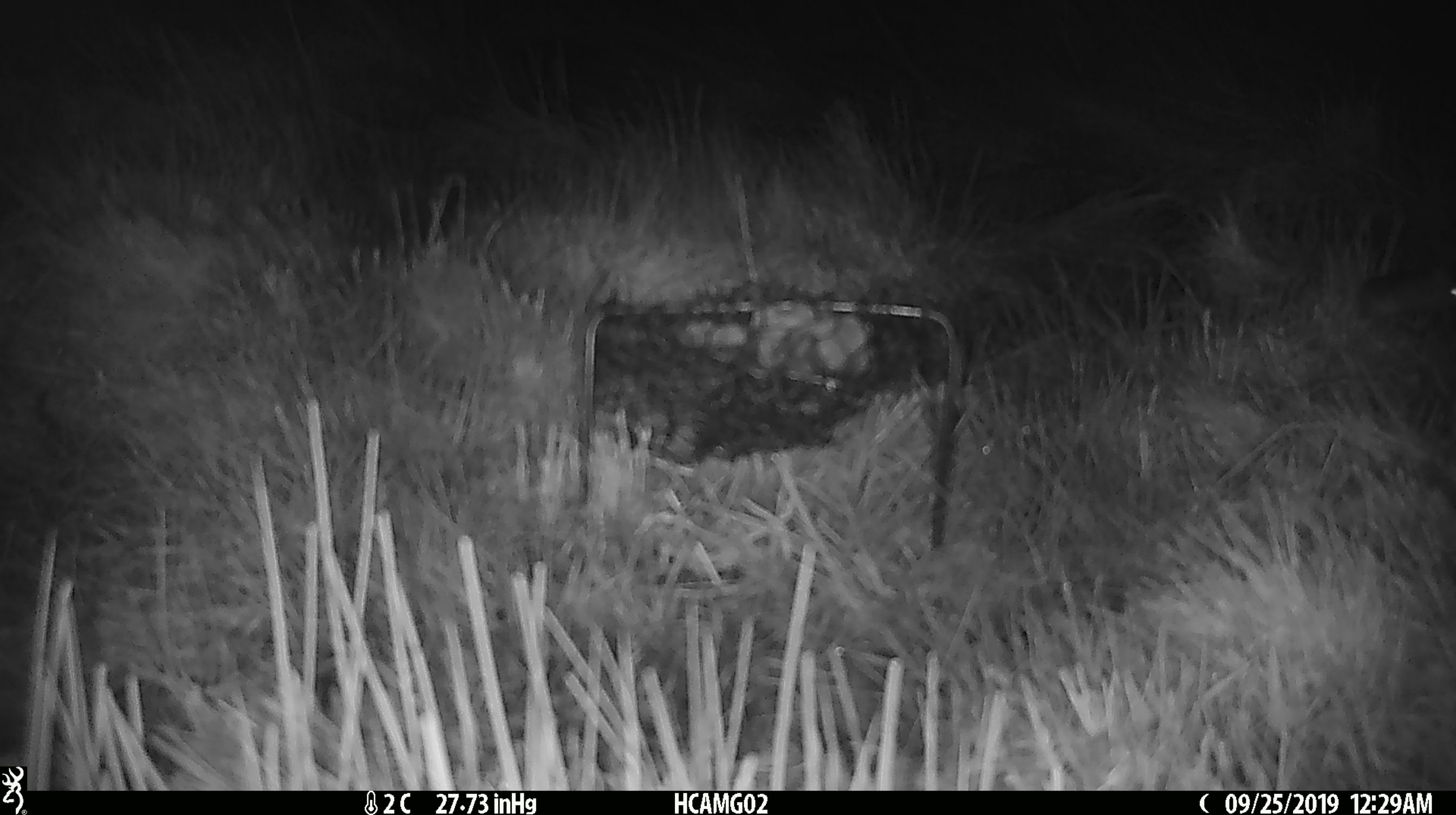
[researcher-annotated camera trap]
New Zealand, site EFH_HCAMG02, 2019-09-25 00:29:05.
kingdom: Animalia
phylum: Chordata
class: Mammalia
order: Rodentia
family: Muridae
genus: Mus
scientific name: Mus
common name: mouse